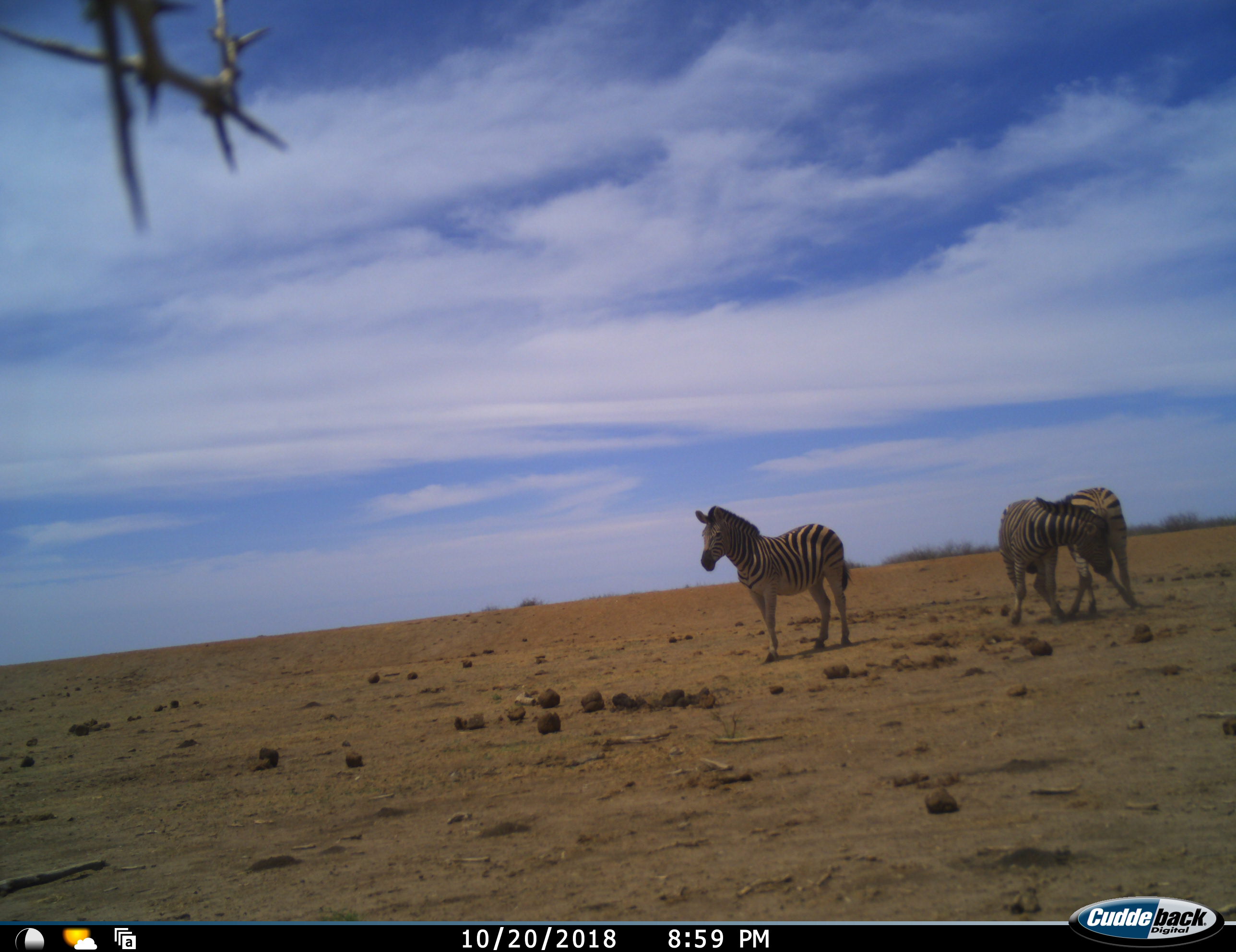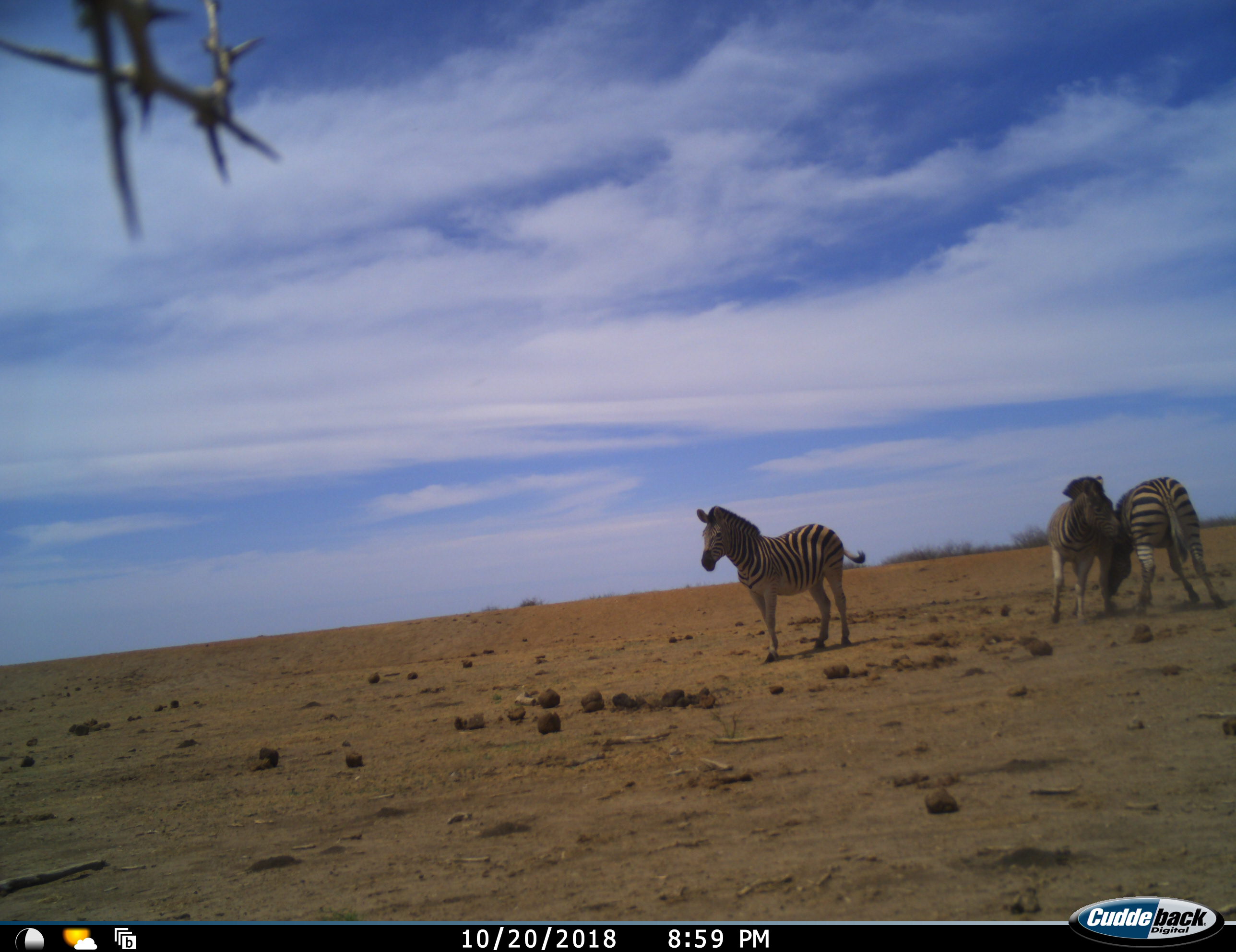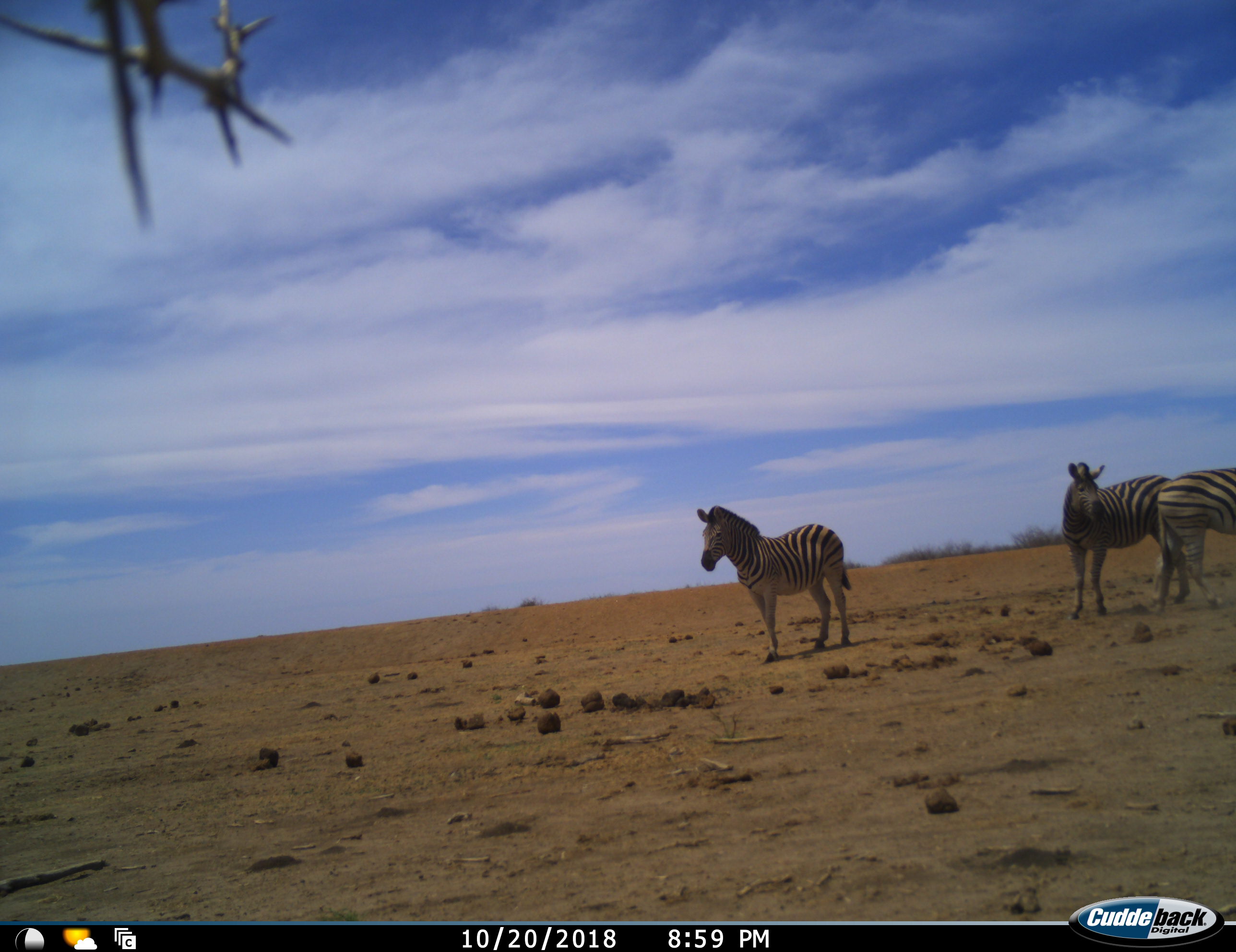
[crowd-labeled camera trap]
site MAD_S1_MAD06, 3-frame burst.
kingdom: Animalia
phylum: Chordata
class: Mammalia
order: Perissodactyla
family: Equidae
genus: Equus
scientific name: Equus quagga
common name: plains zebra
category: zebraplains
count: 3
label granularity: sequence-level